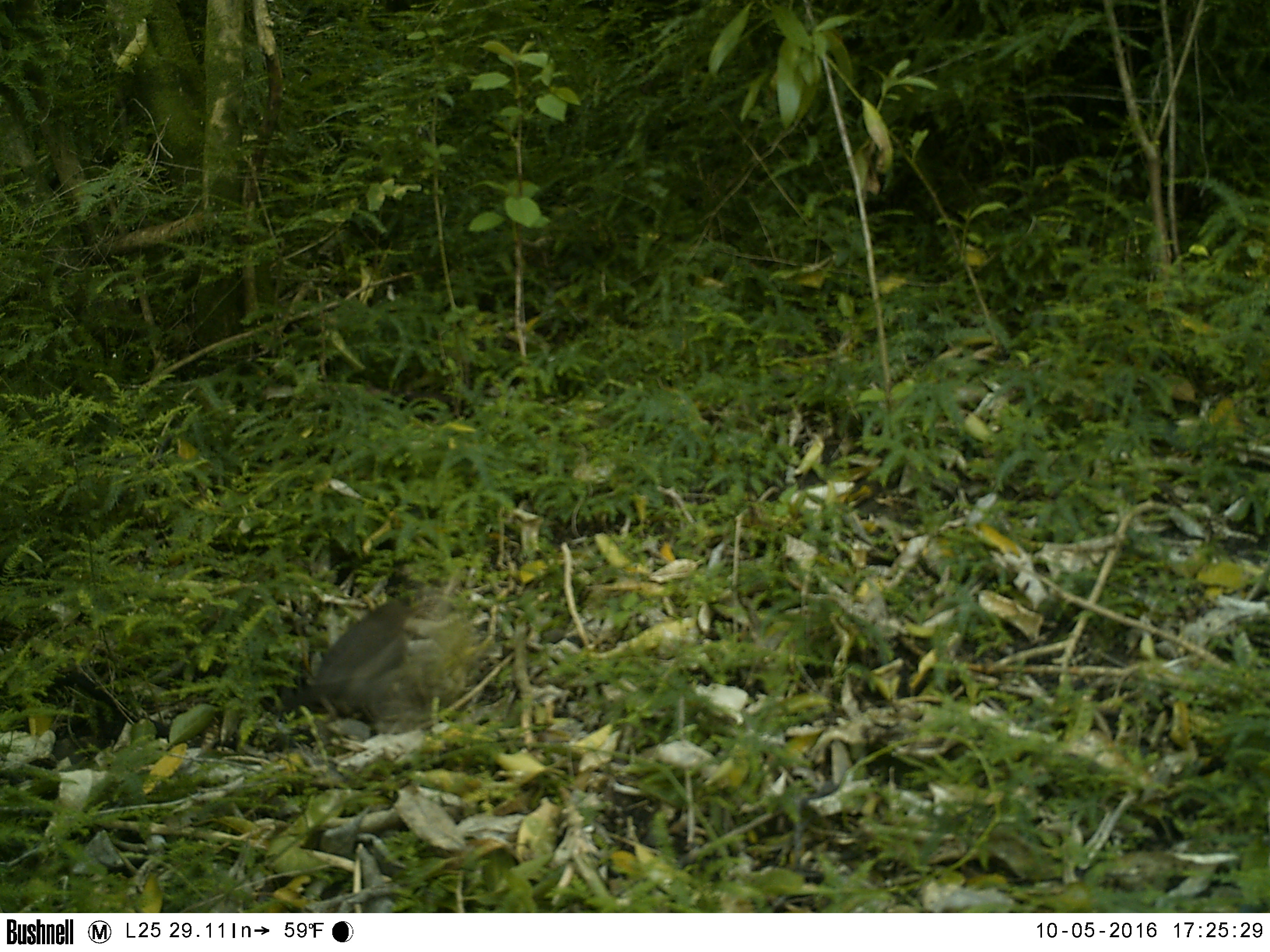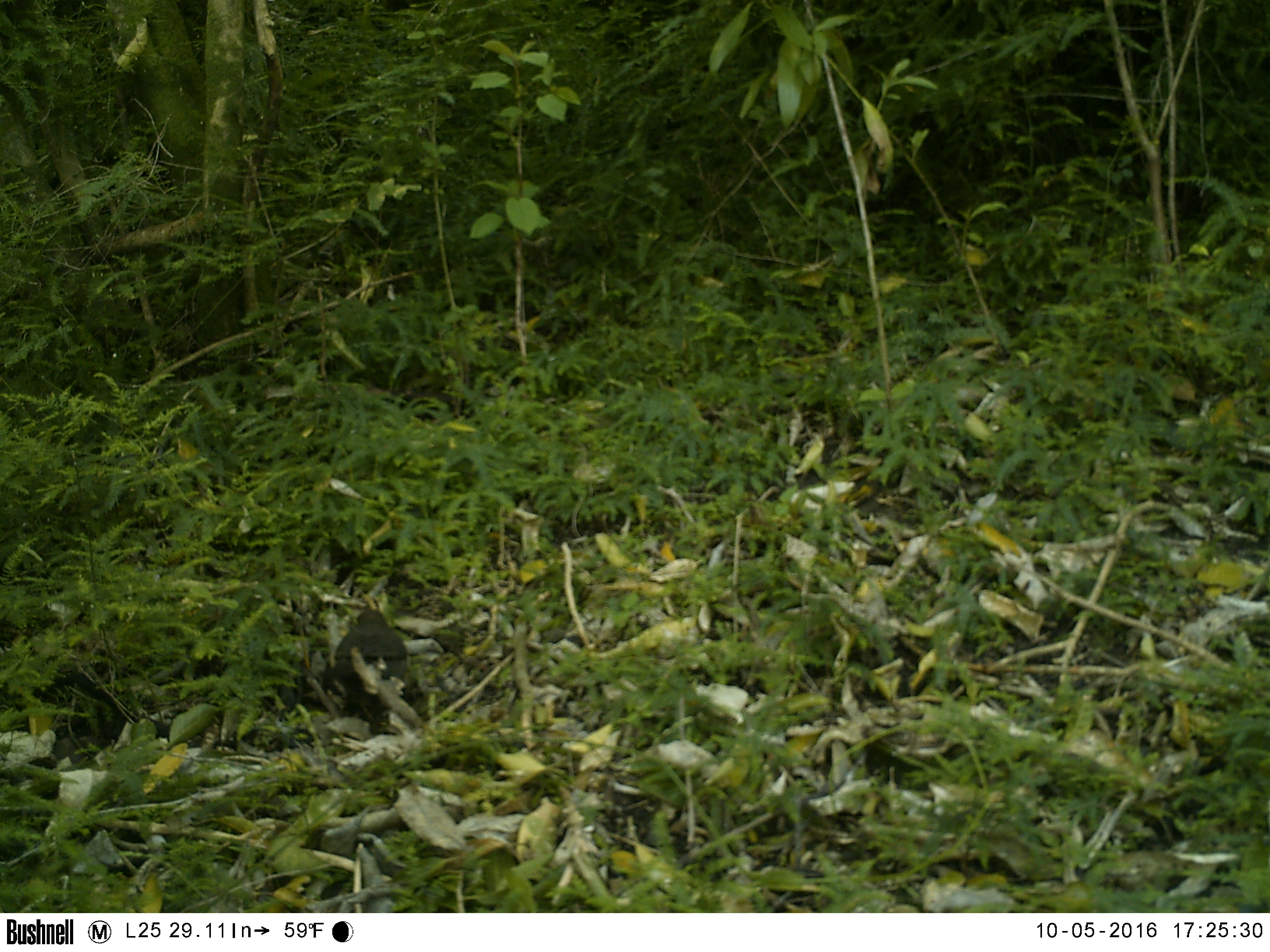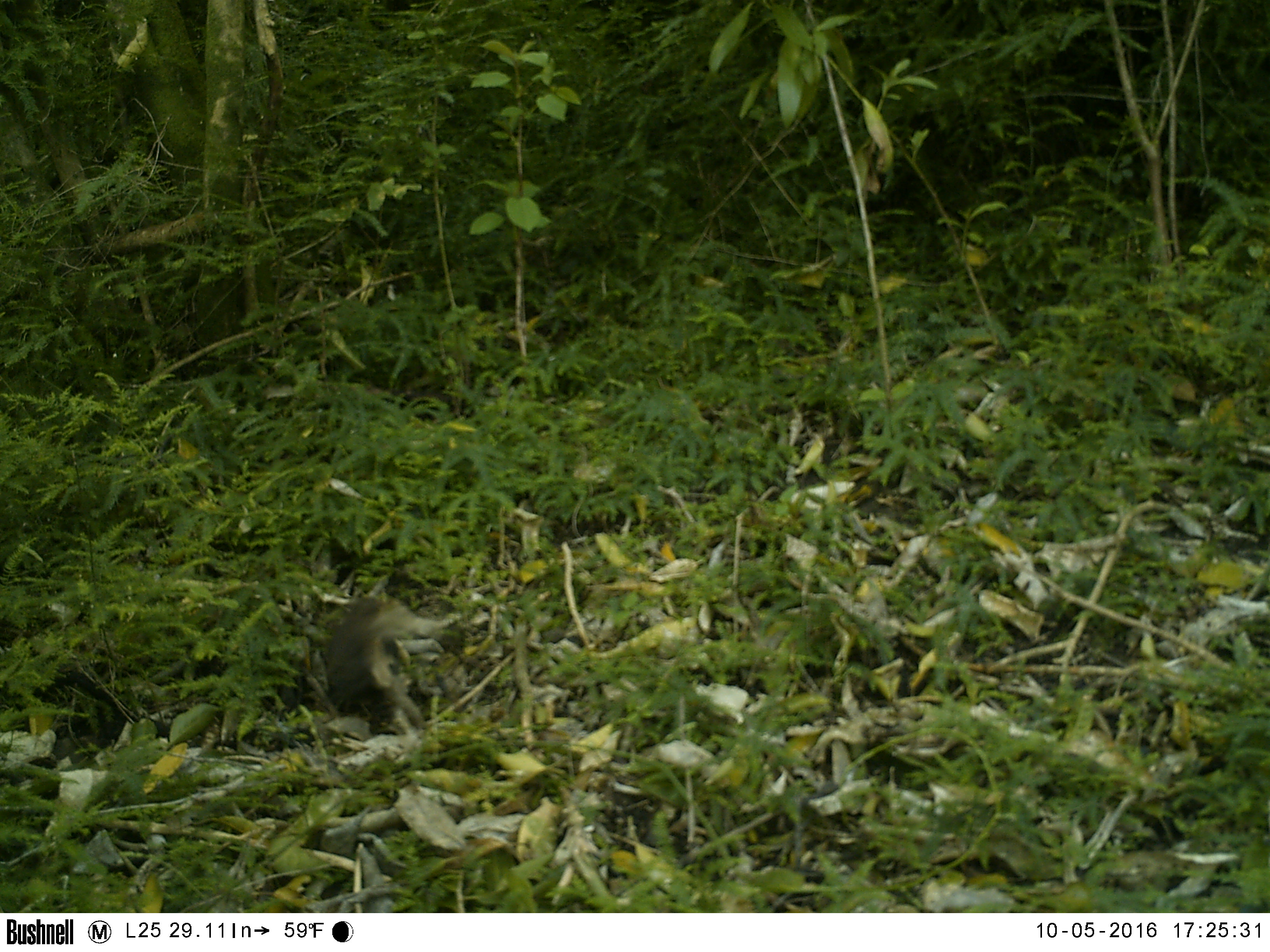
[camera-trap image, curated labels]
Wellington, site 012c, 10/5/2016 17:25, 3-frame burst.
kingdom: Animalia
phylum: Chordata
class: Aves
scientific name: Aves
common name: bird